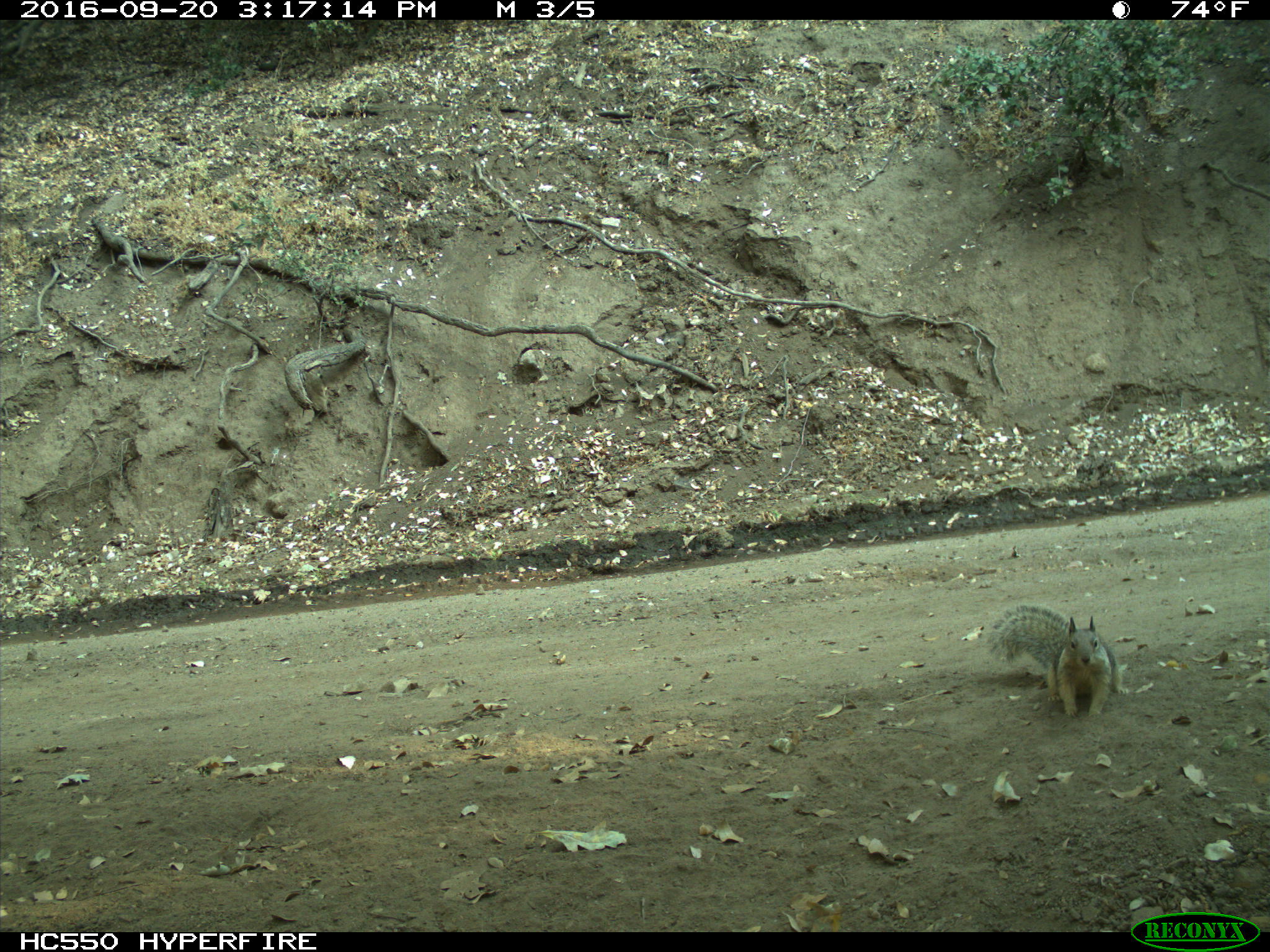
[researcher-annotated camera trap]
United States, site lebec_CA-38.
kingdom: Animalia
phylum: Chordata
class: Mammalia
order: Rodentia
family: Sciuridae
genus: Otospermophilus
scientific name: Otospermophilus beecheyi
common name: california ground squirrel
Otospermophilus beecheyi (california ground squirrel).